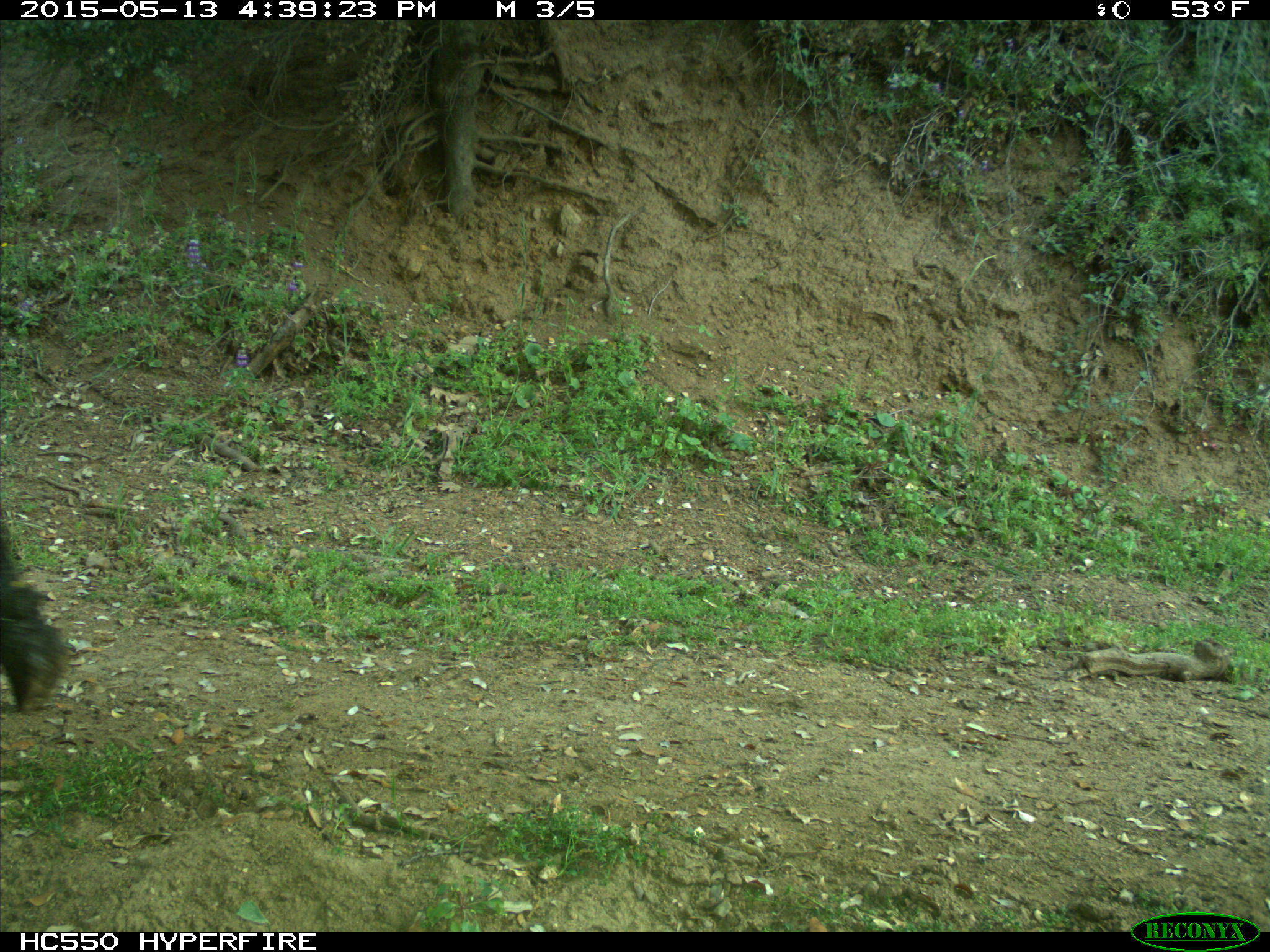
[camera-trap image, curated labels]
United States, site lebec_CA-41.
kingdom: Animalia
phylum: Chordata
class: Mammalia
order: Artiodactyla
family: Bovidae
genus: Bos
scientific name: Bos taurus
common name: domestic cow